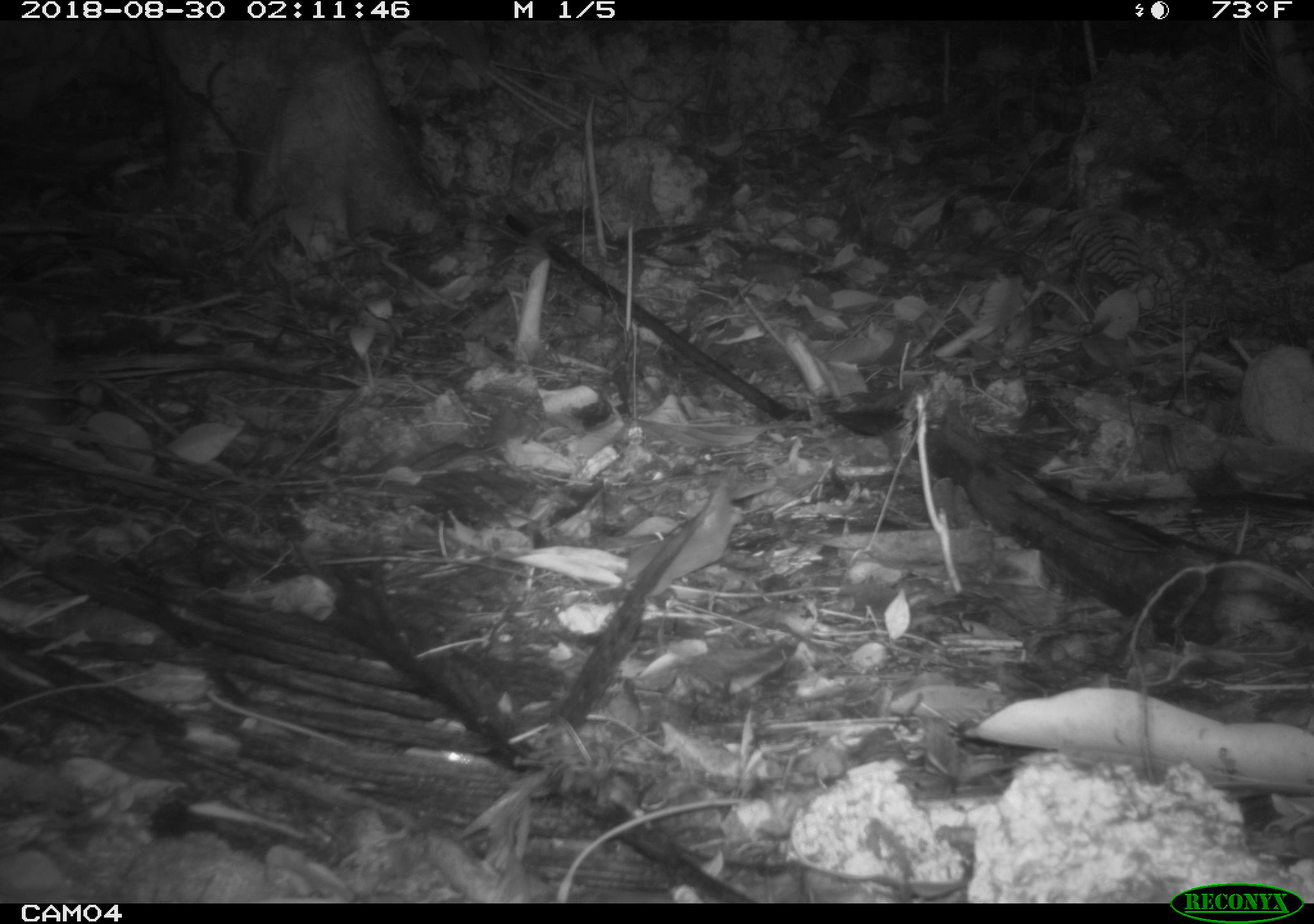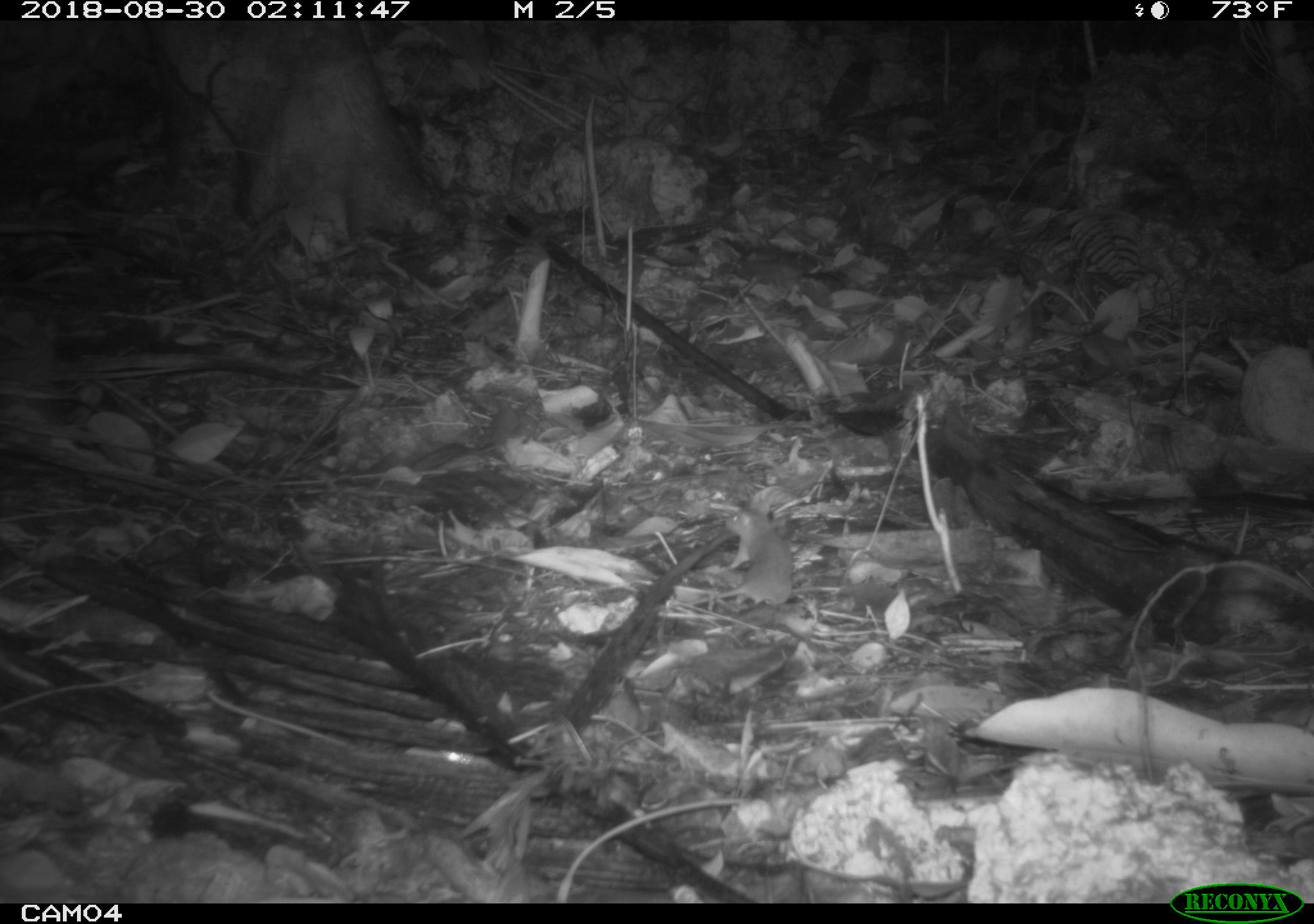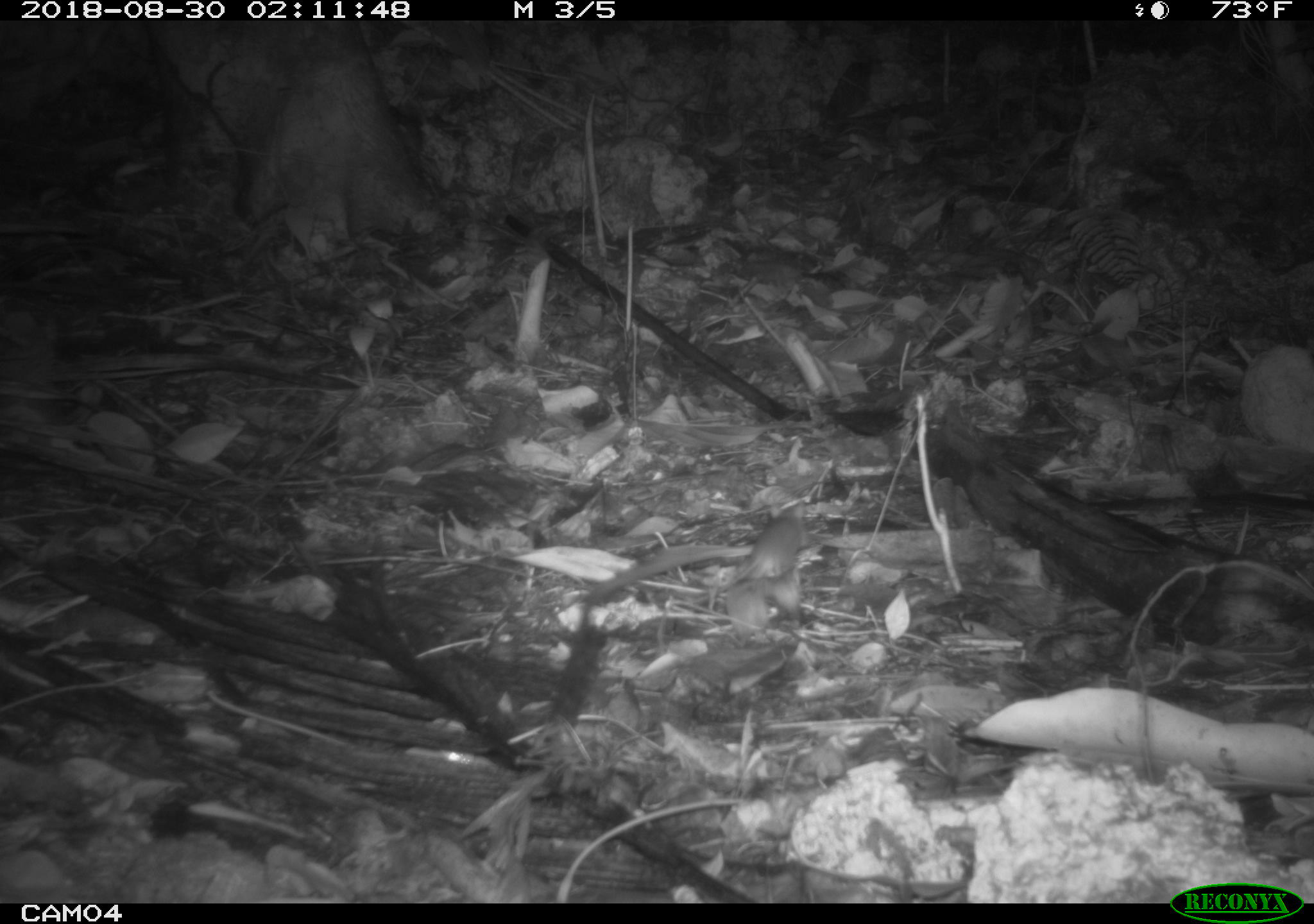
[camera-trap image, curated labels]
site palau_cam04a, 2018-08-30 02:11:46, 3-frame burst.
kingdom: Animalia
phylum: Chordata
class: Mammalia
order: Rodentia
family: Muridae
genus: Rattus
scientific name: Rattus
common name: rat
Rat (Rattus).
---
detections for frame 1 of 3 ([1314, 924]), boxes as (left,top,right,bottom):
rat: (615,484,749,603)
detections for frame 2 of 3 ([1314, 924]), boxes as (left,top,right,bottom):
rat: (721,505,803,613)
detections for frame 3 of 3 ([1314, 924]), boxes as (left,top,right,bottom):
rat: (689,501,813,607)